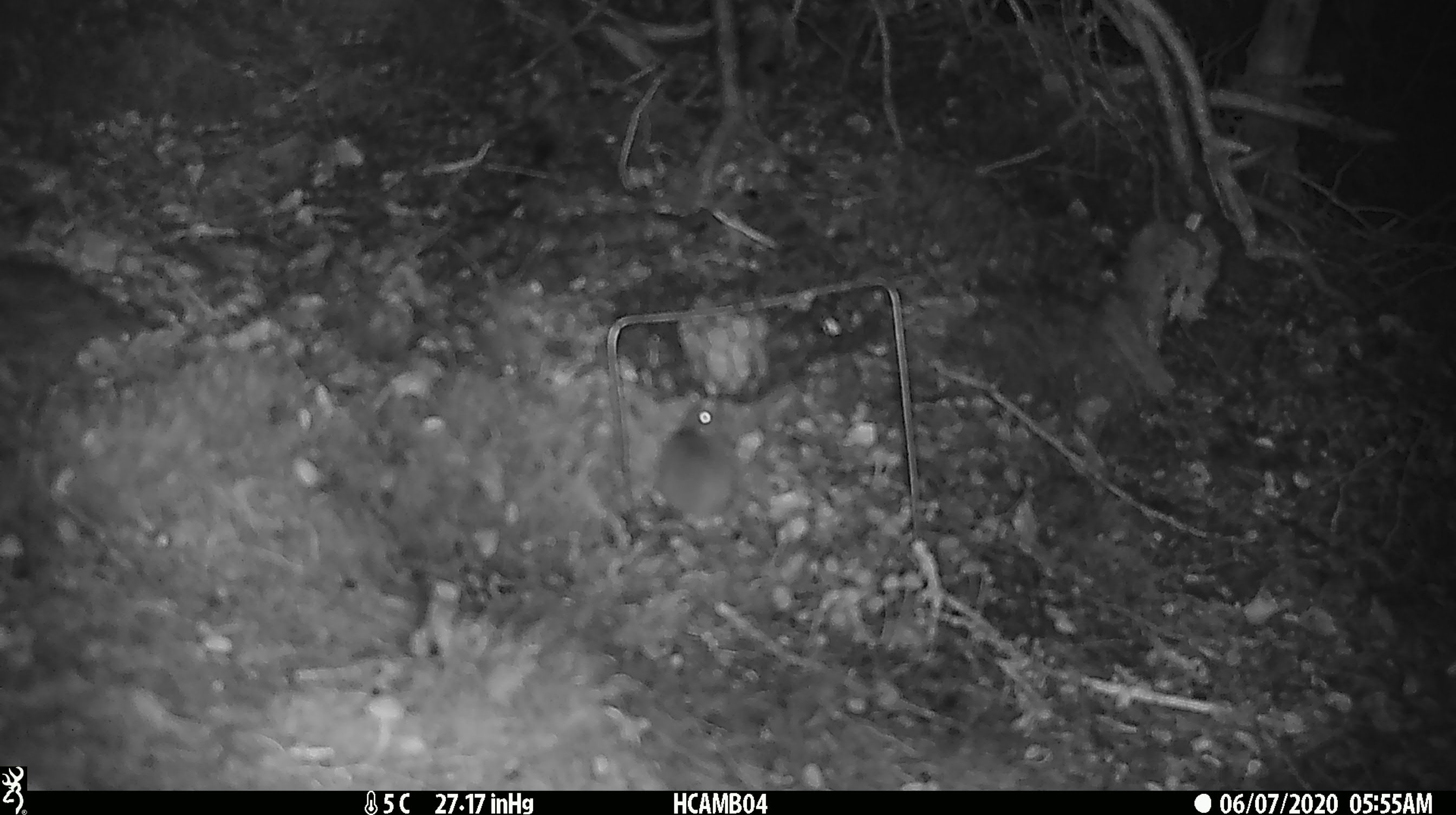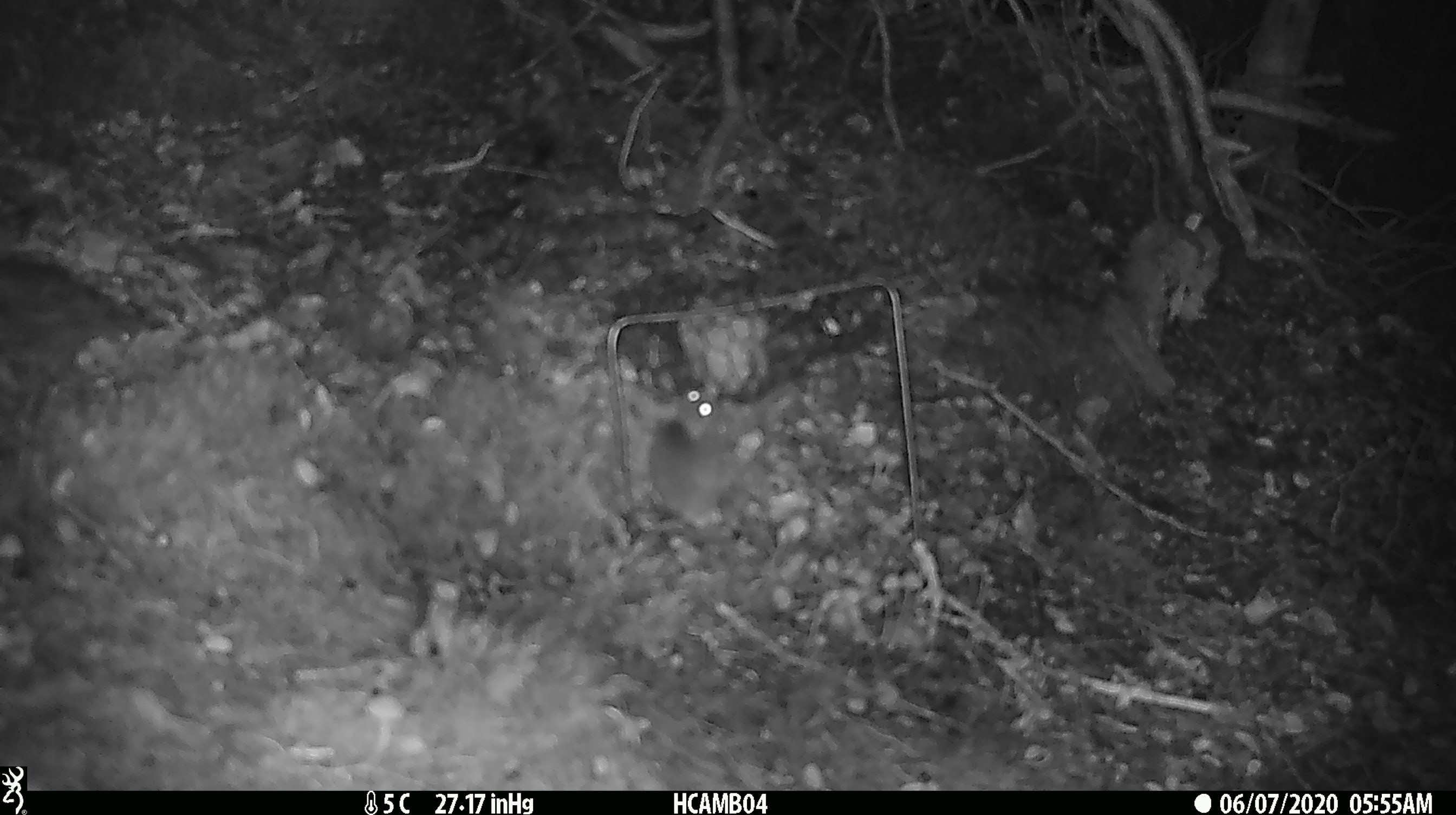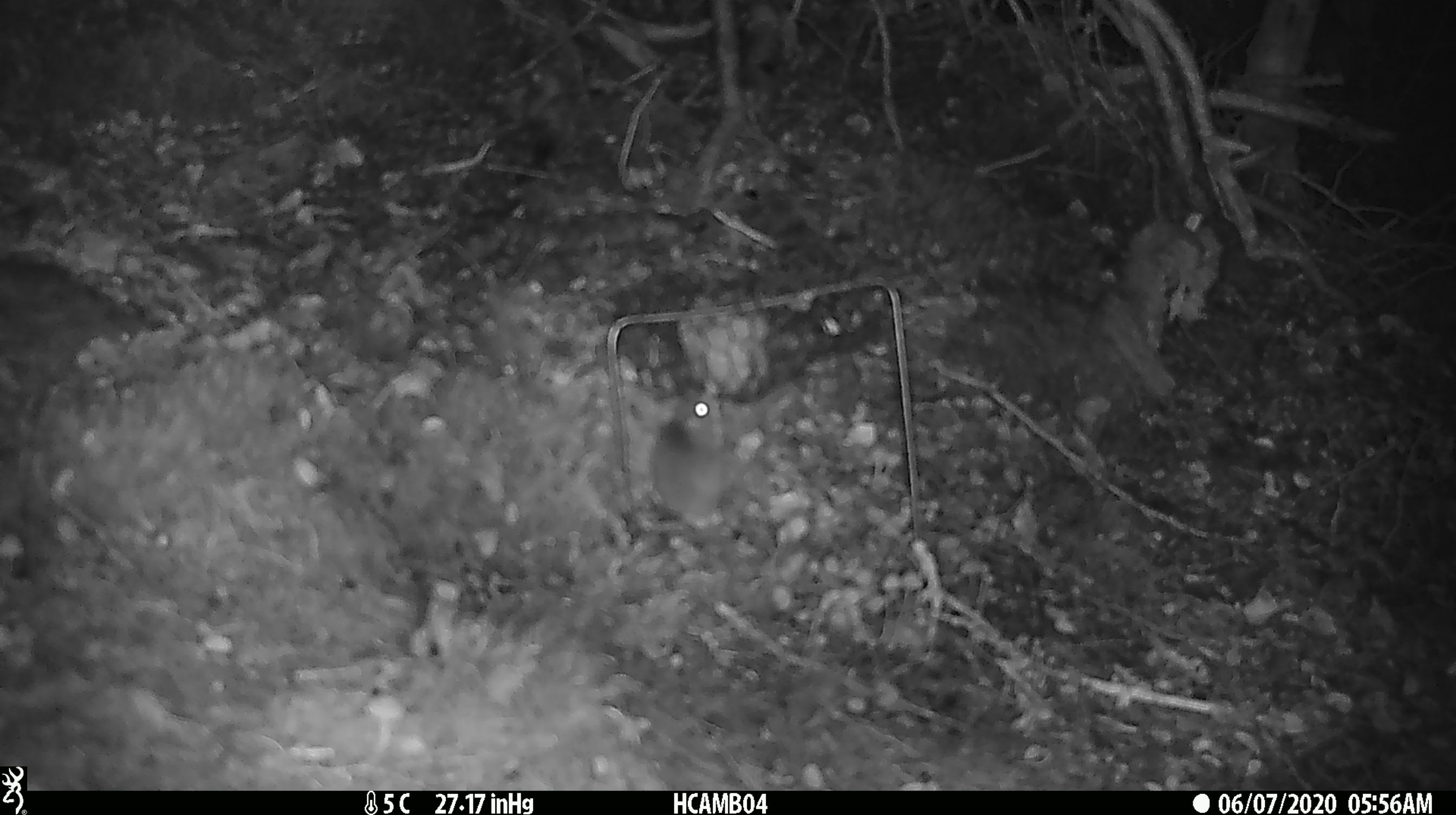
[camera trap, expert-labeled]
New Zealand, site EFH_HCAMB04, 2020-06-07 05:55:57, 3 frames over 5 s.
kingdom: Animalia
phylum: Chordata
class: Mammalia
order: Rodentia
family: Muridae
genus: Mus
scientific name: Mus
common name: mouse